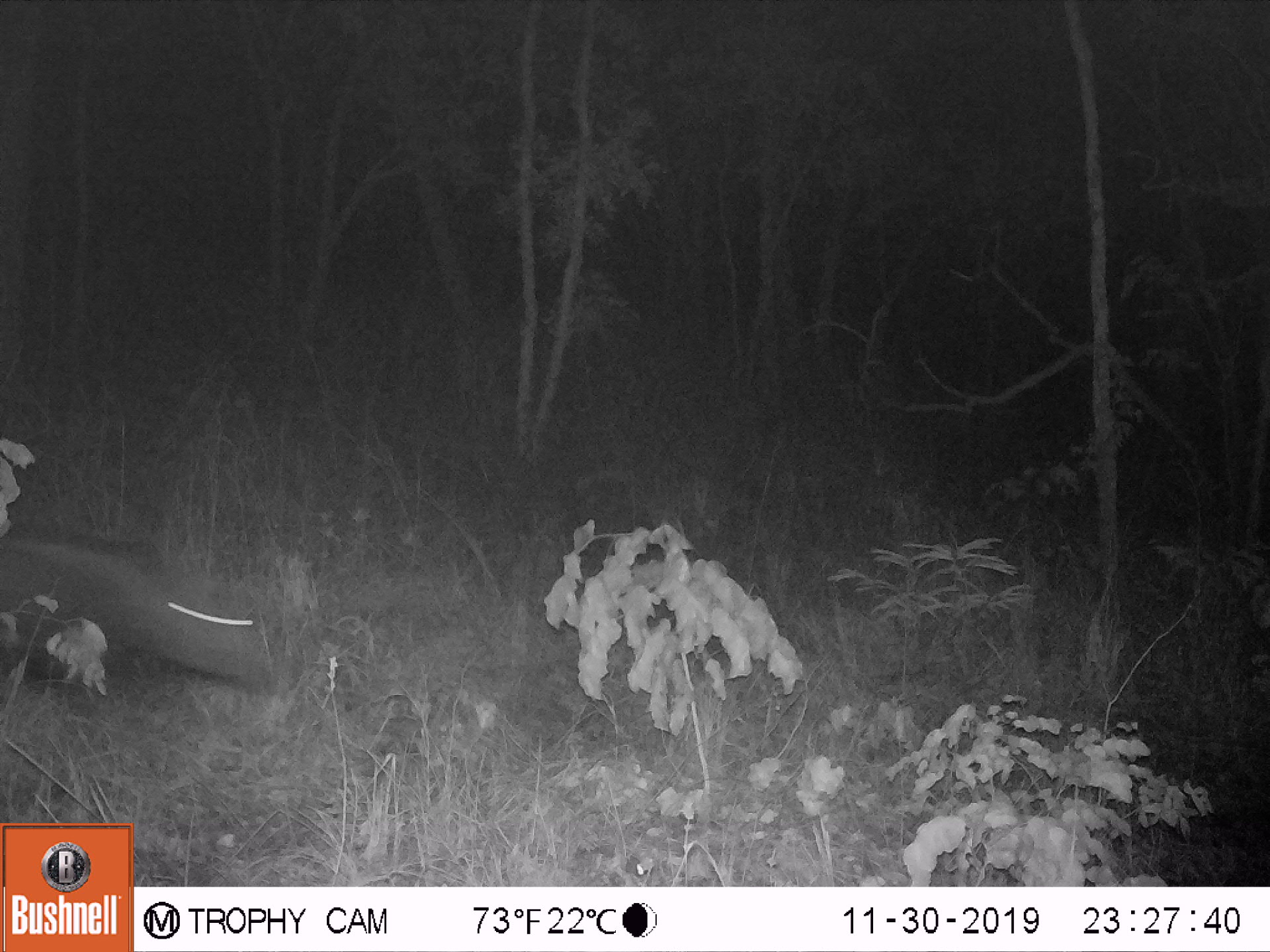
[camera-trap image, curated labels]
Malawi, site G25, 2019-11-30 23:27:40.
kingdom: Animalia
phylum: Chordata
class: Mammalia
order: Artiodactyla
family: Suidae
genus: Potamochoerus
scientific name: Potamochoerus larvatus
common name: bushpig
Bushpig (Potamochoerus larvatus), count 1.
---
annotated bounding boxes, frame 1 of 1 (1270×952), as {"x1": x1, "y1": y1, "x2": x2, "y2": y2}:
bushpig: {"x1": 0, "y1": 527, "x2": 269, "y2": 721}